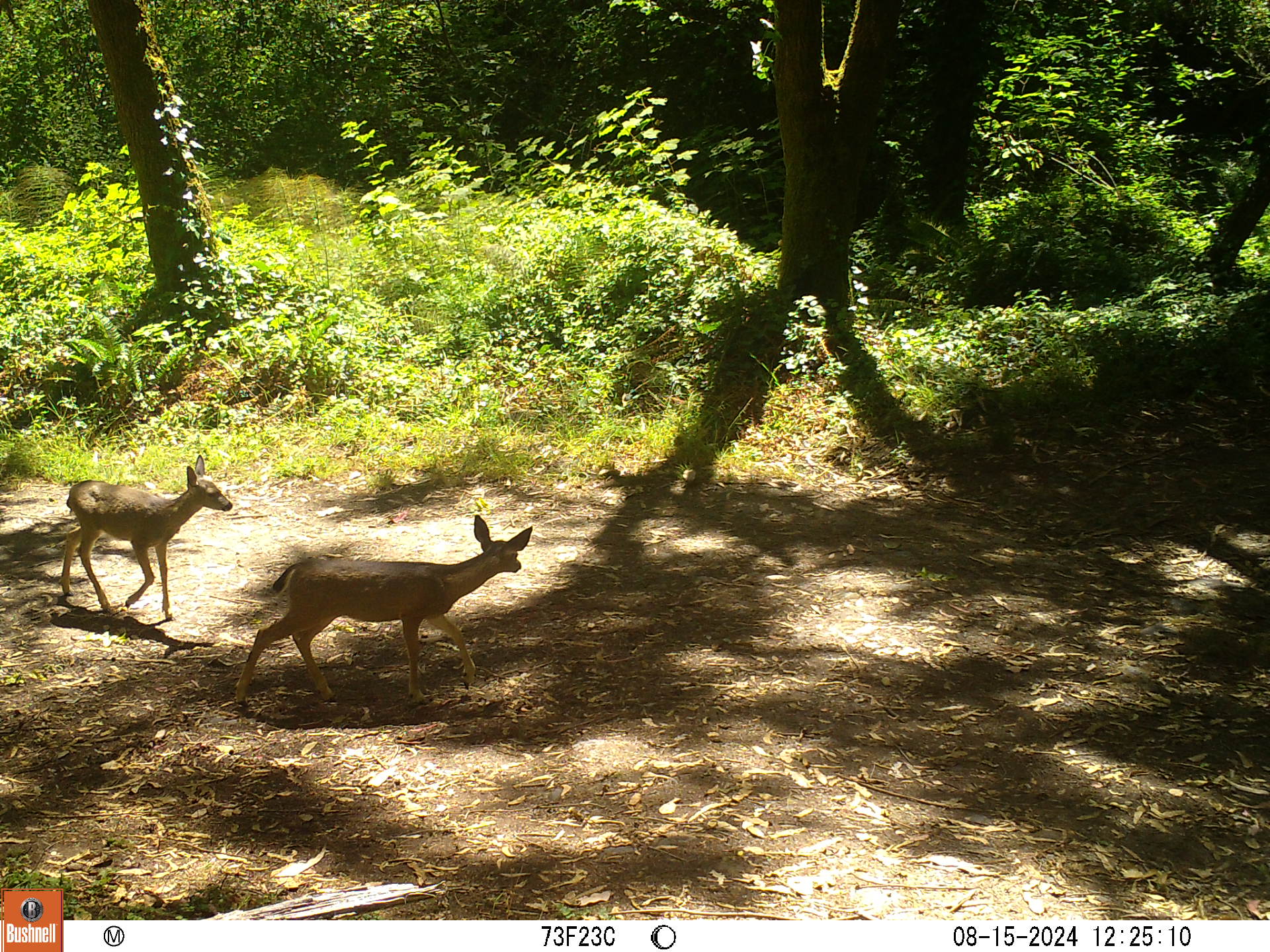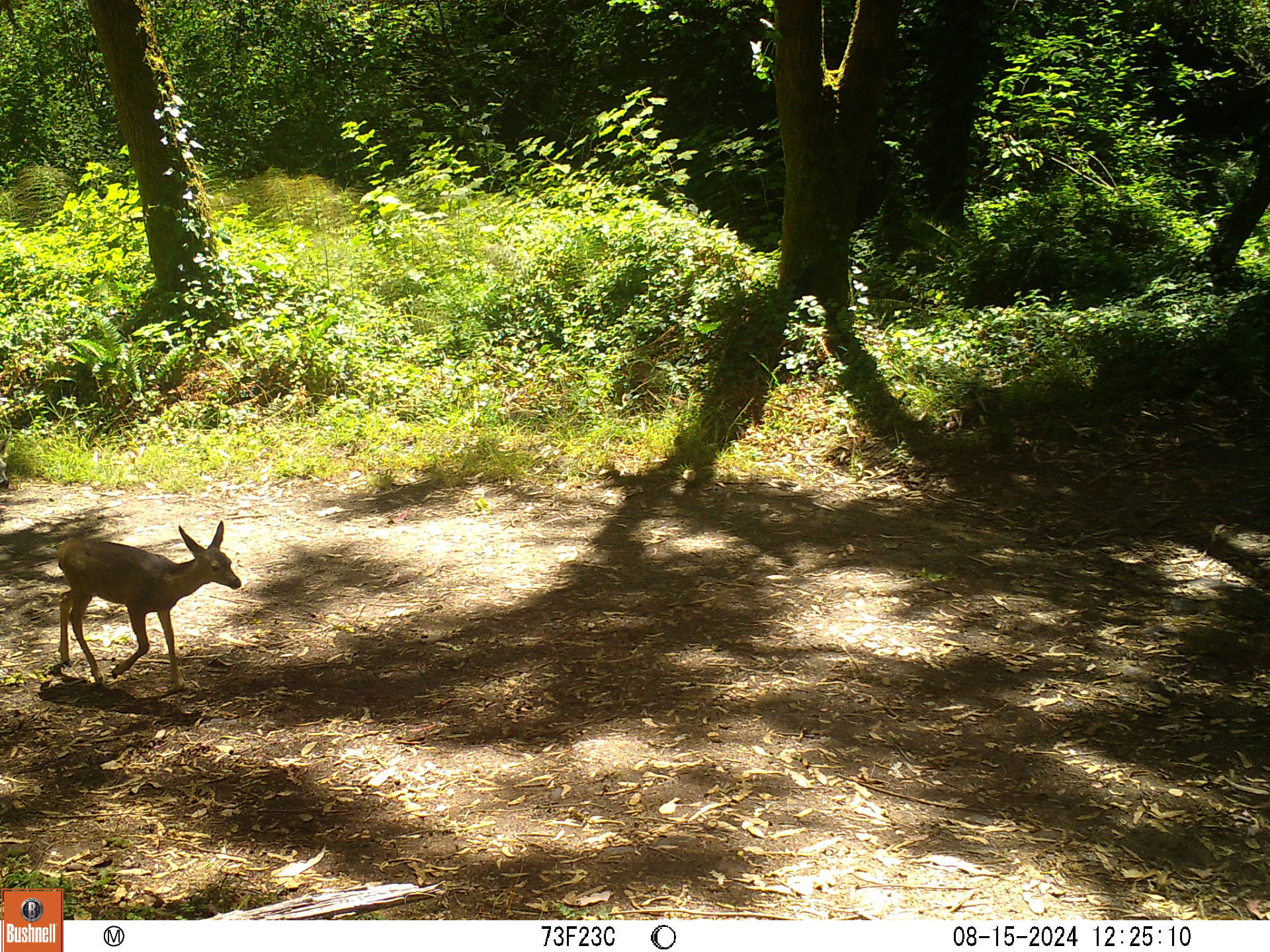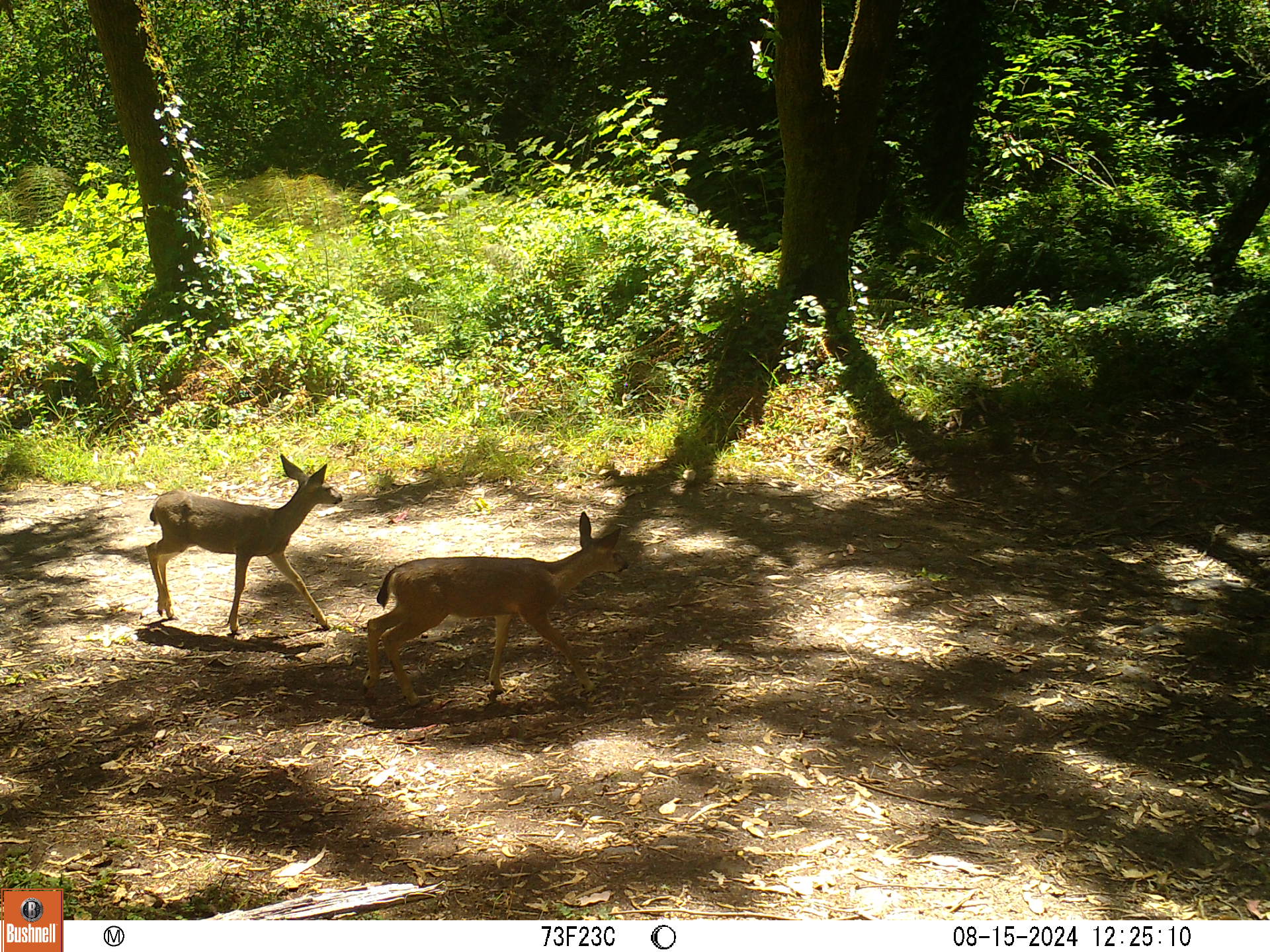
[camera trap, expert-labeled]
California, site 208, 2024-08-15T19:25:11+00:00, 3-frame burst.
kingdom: Animalia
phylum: Chordata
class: Mammalia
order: Artiodactyla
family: Cervidae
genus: Odocoileus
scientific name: Odocoileus hemionus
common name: mule deer